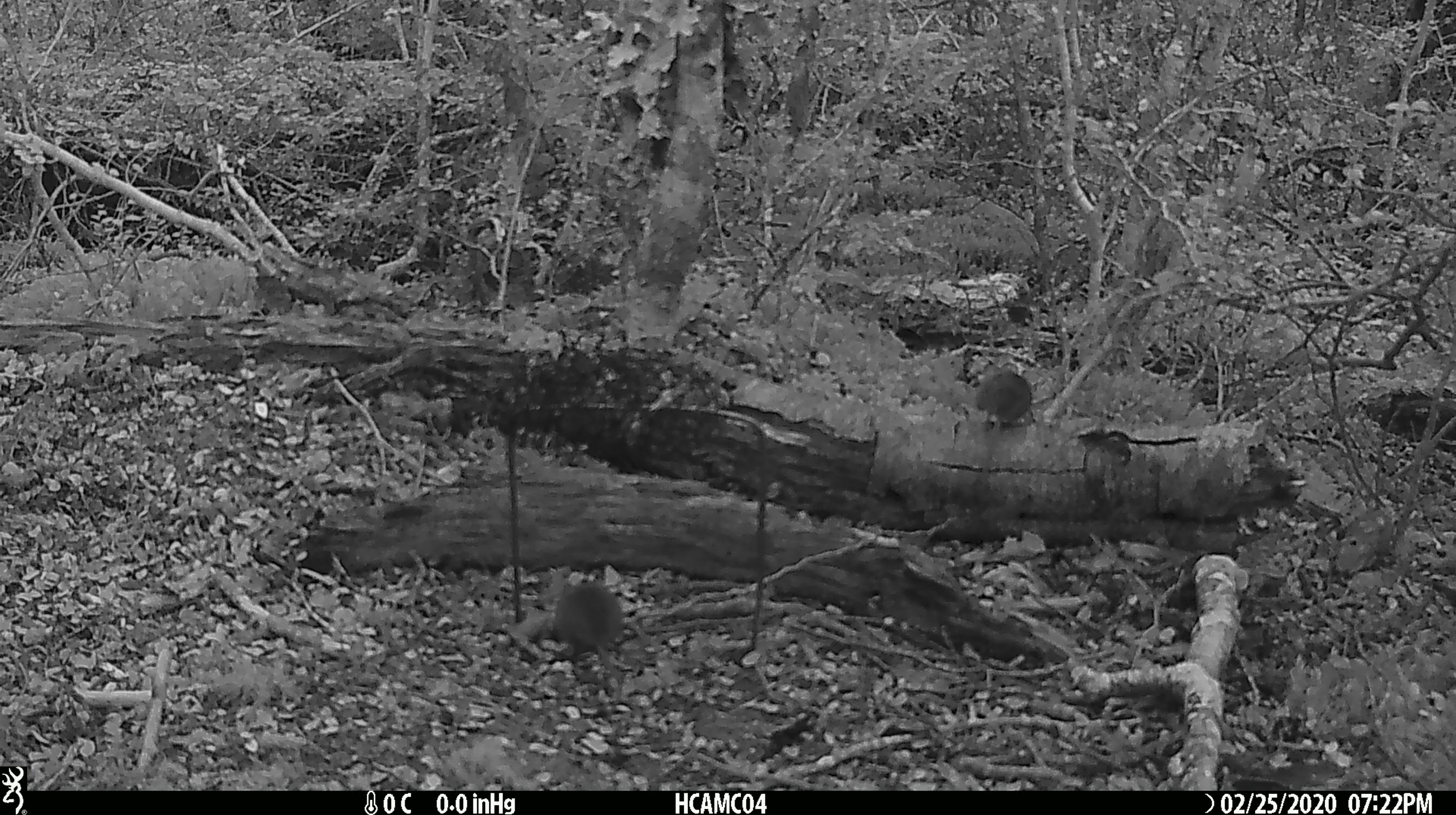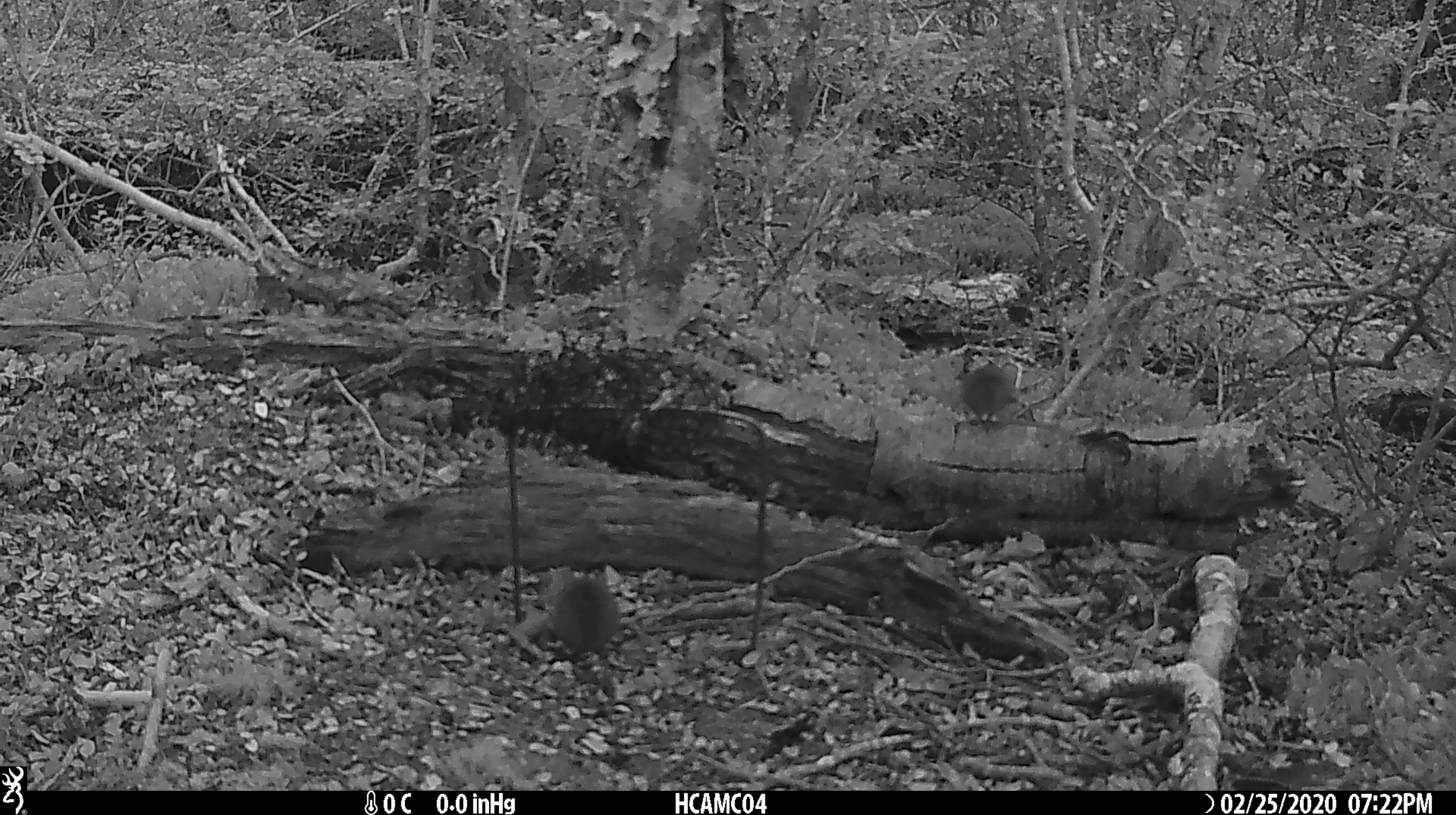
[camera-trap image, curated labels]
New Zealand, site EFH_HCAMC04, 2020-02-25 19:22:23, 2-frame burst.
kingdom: Animalia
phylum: Chordata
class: Mammalia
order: Rodentia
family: Muridae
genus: Mus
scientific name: Mus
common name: mouse